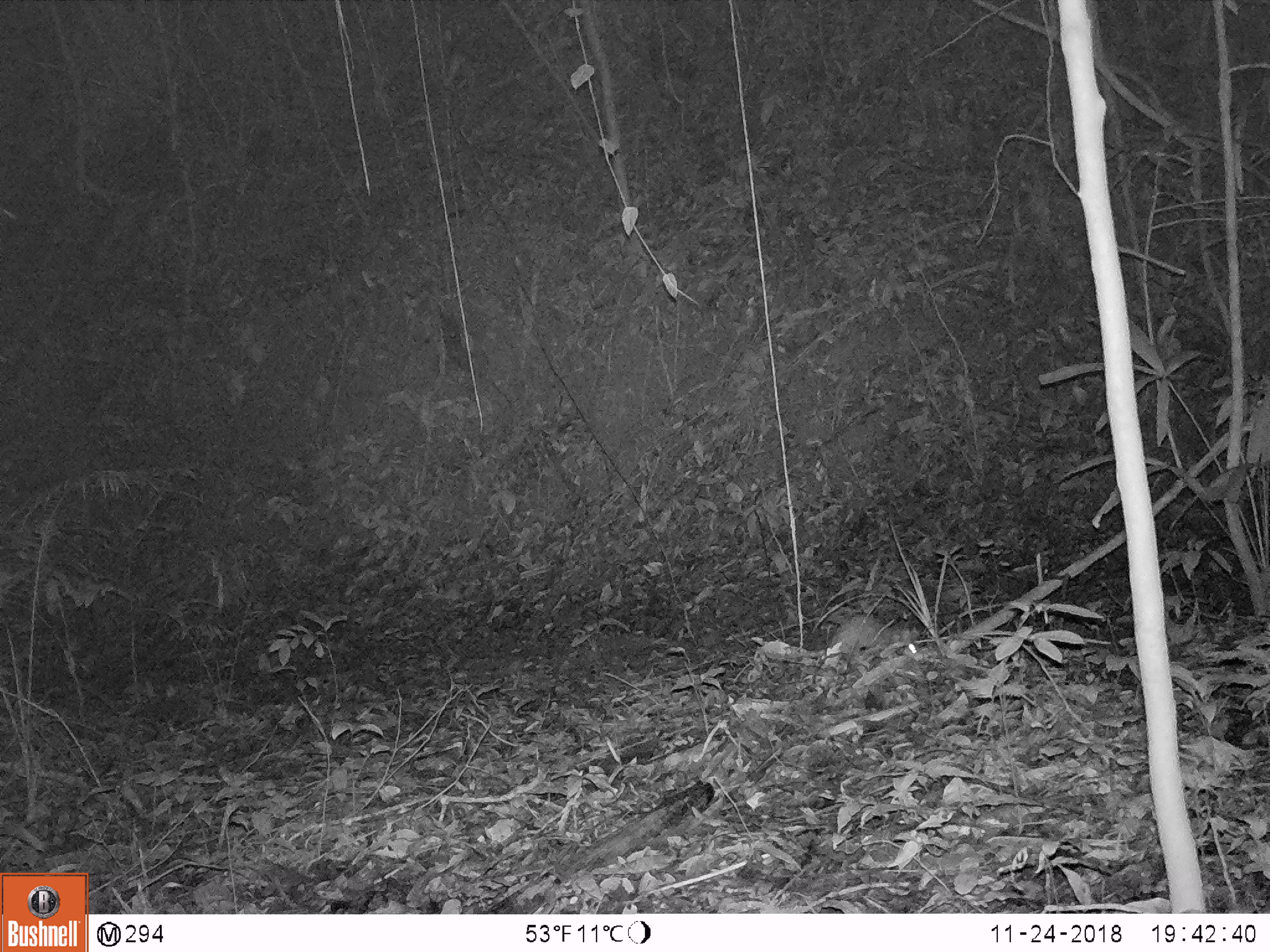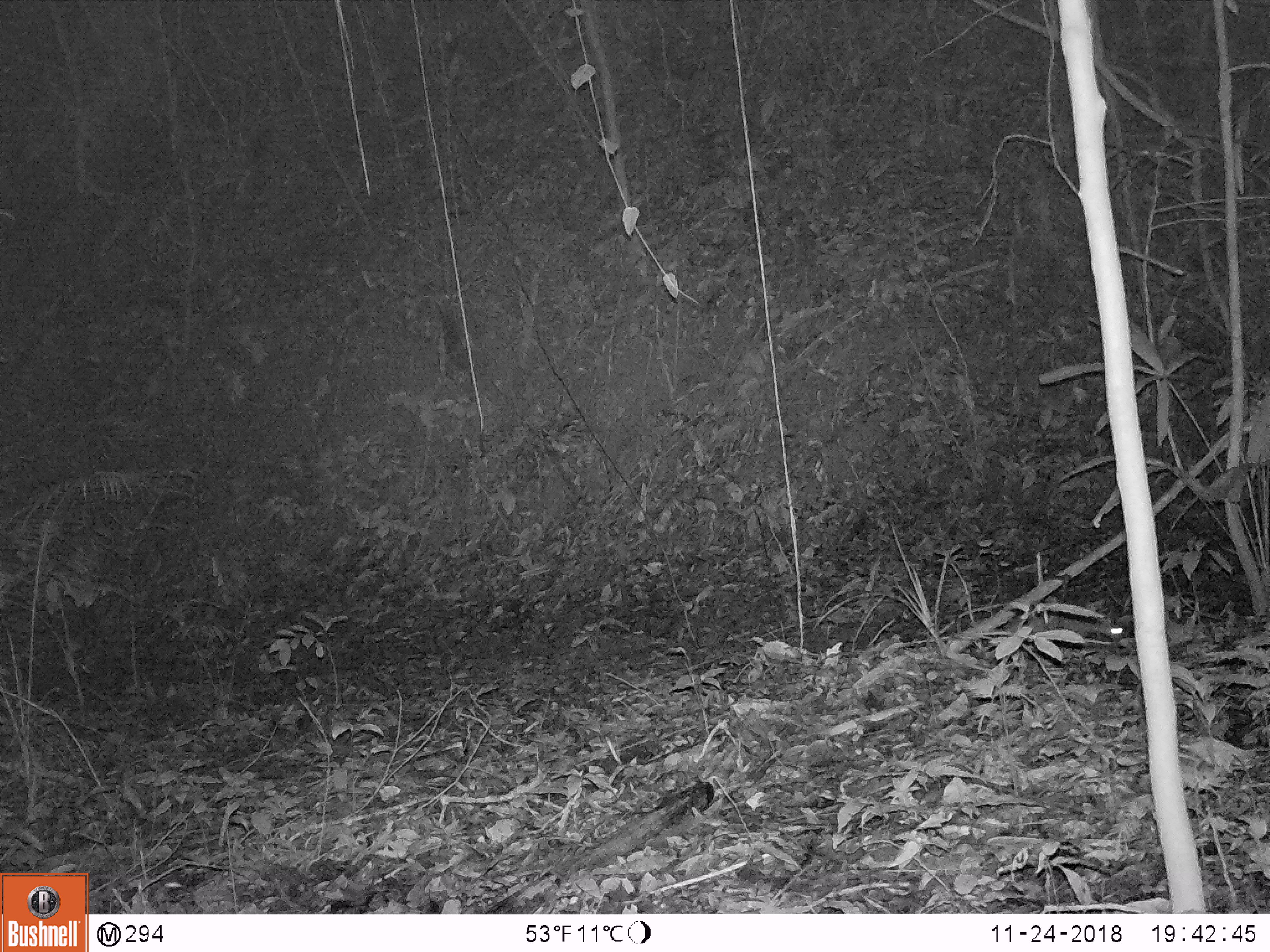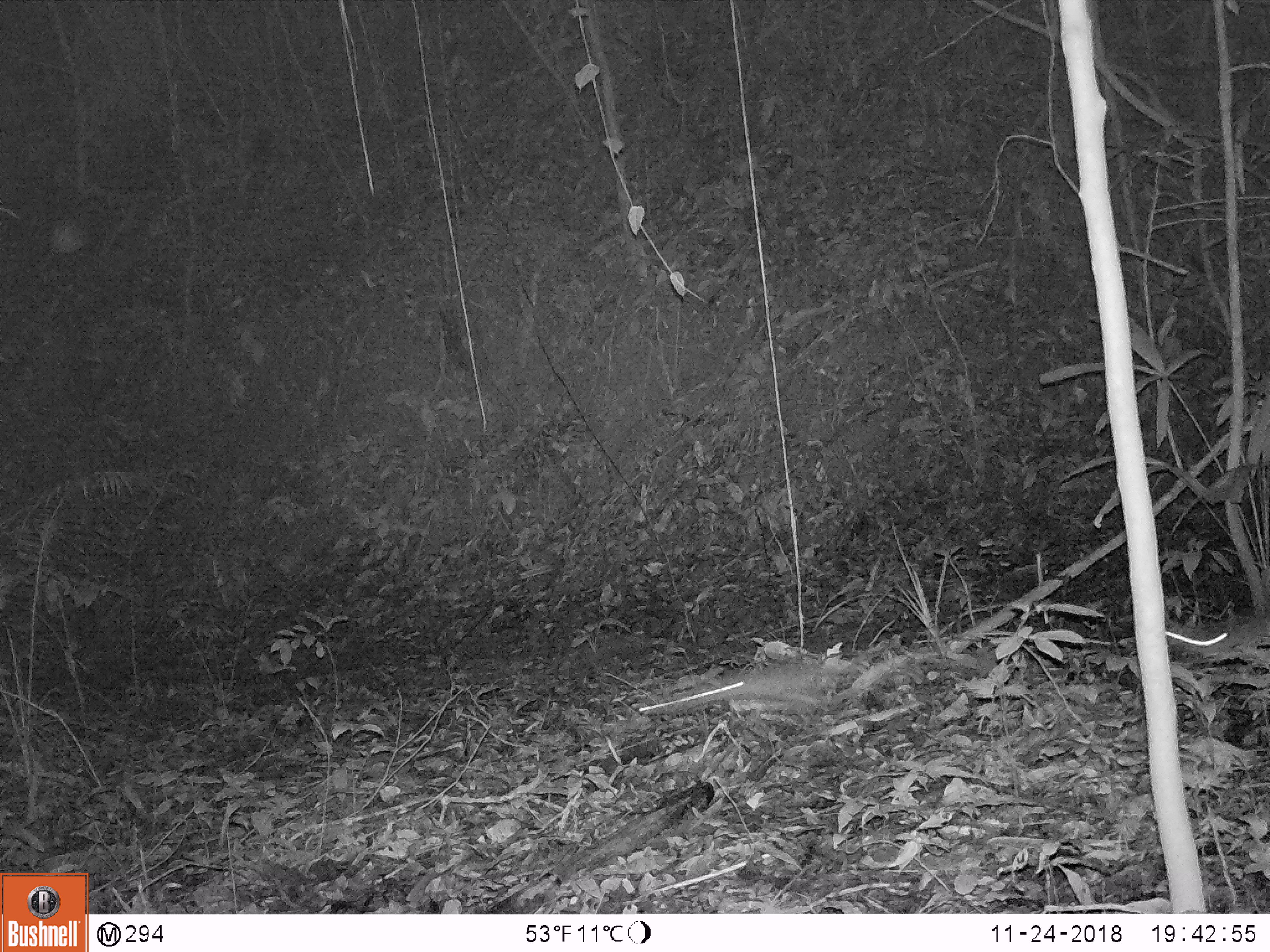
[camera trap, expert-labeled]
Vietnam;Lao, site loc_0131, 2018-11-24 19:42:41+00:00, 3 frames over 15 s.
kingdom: Animalia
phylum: Chordata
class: Mammalia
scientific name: Mammalia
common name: mammal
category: unidentified small mammal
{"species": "unidentified small mammal (mammal) (Mammalia)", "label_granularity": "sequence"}